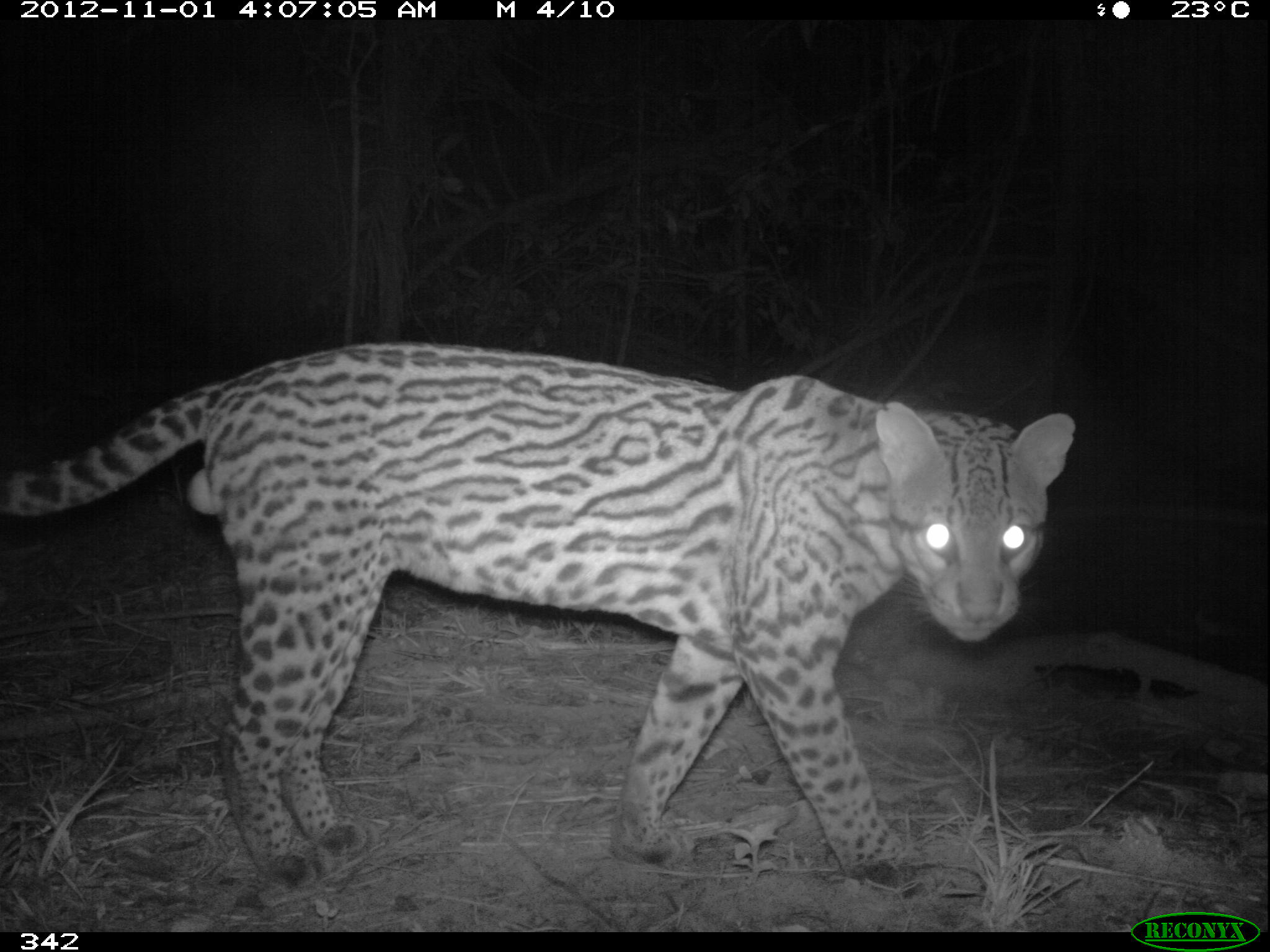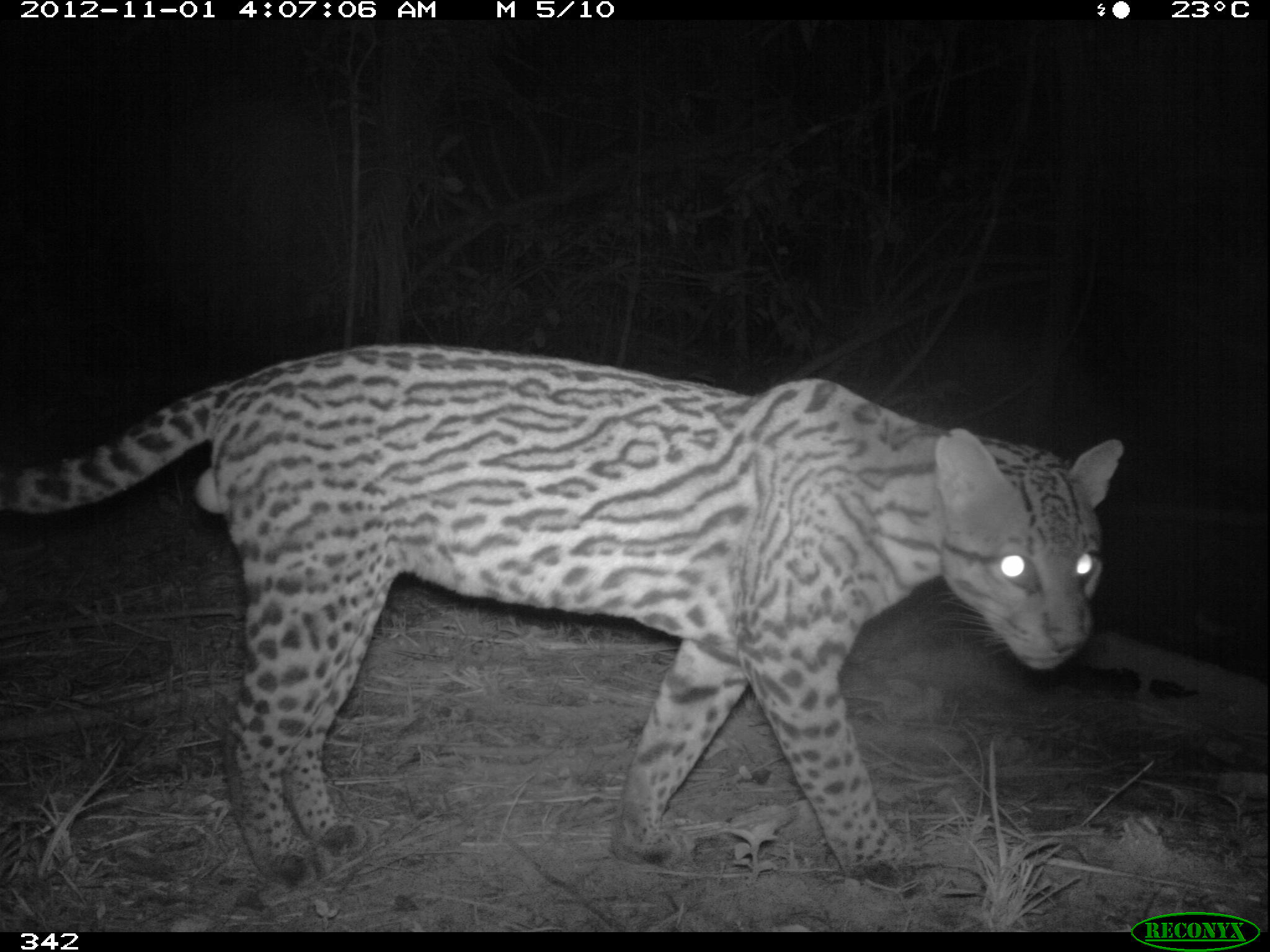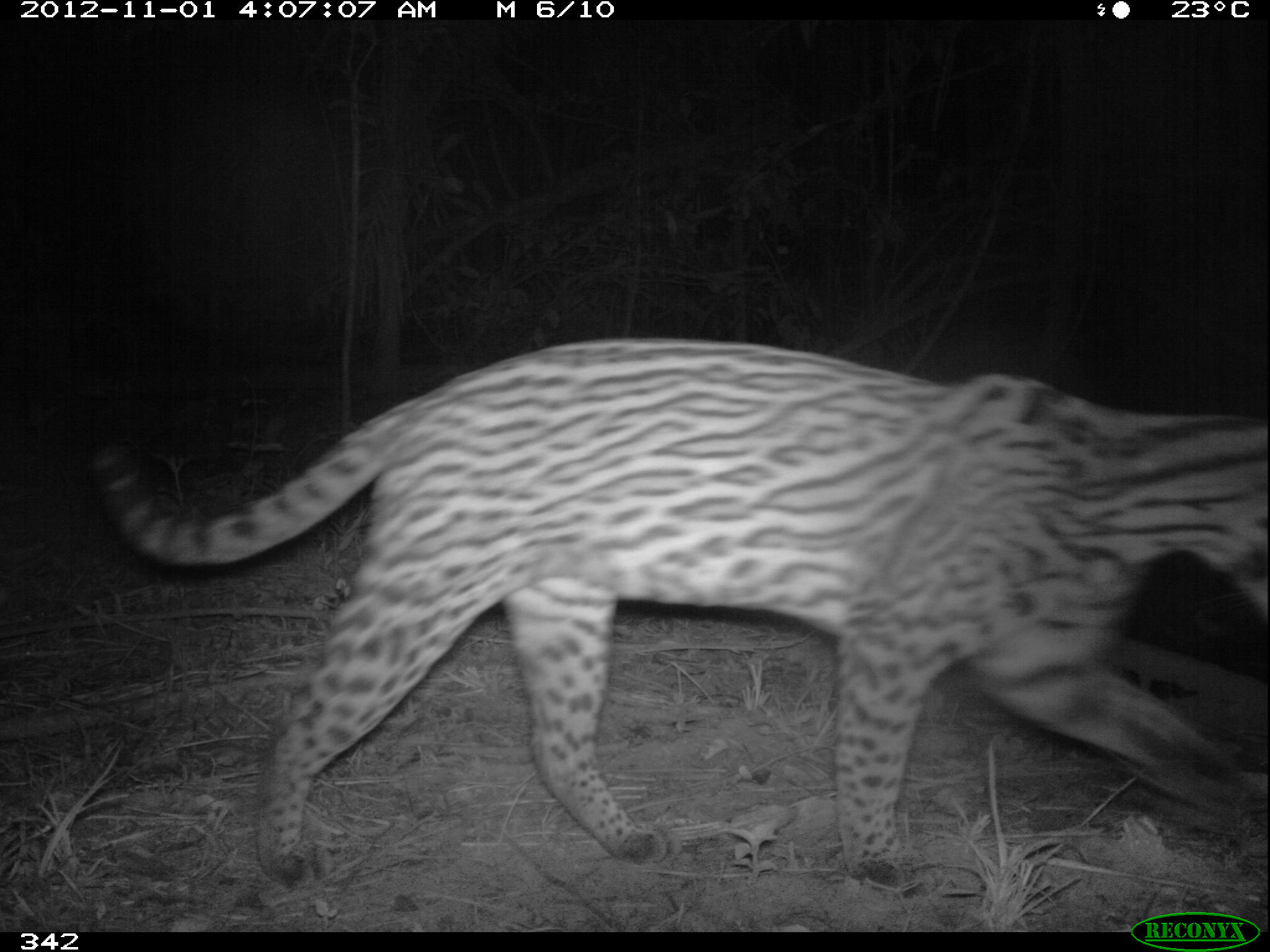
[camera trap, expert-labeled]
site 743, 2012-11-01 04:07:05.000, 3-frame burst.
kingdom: Animalia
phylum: Chordata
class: Mammalia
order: Carnivora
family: Felidae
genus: Leopardus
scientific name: Leopardus pardalis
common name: ocelot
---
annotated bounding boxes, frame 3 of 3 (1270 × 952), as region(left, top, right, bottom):
leopardus pardalis: region(84, 333, 1270, 882)